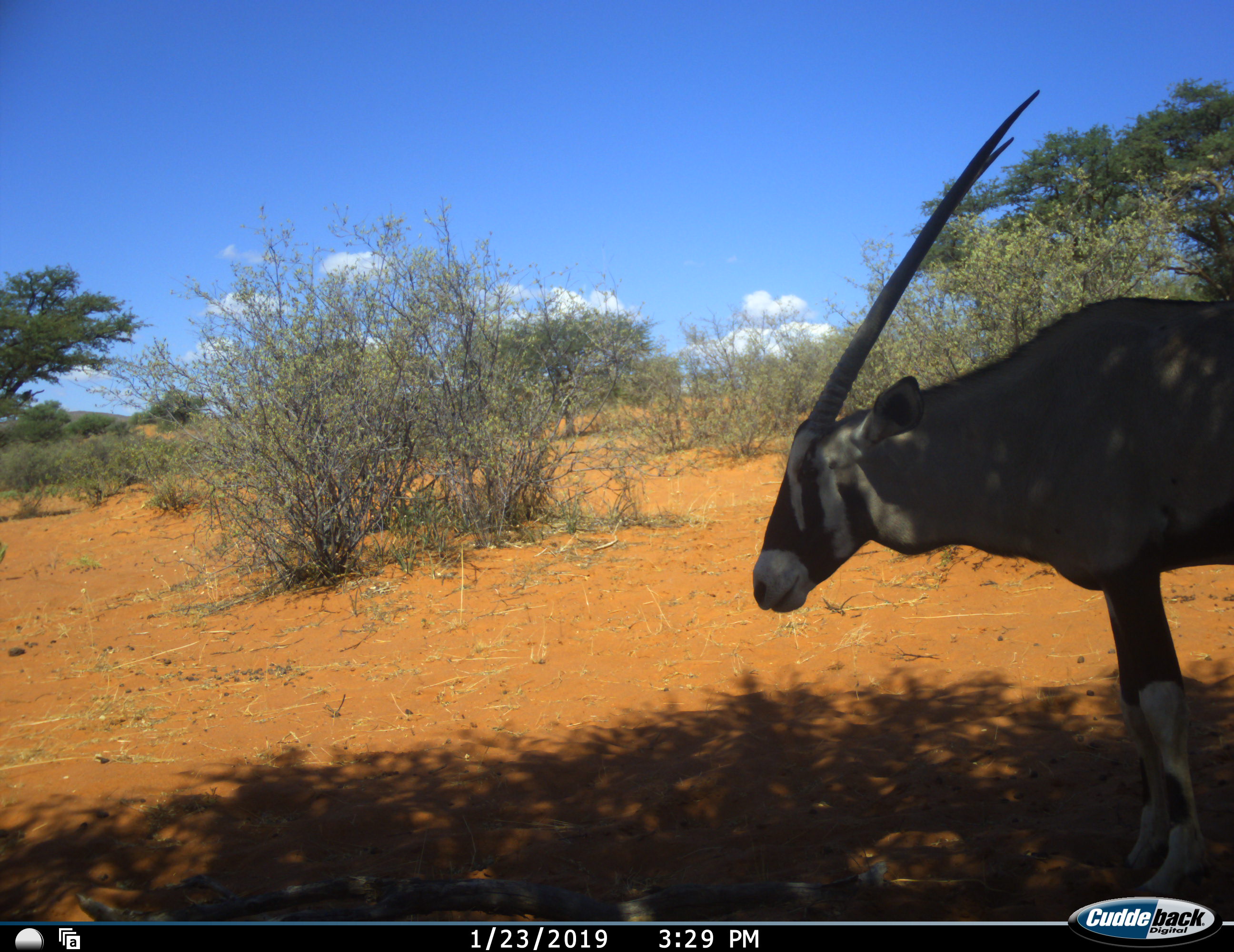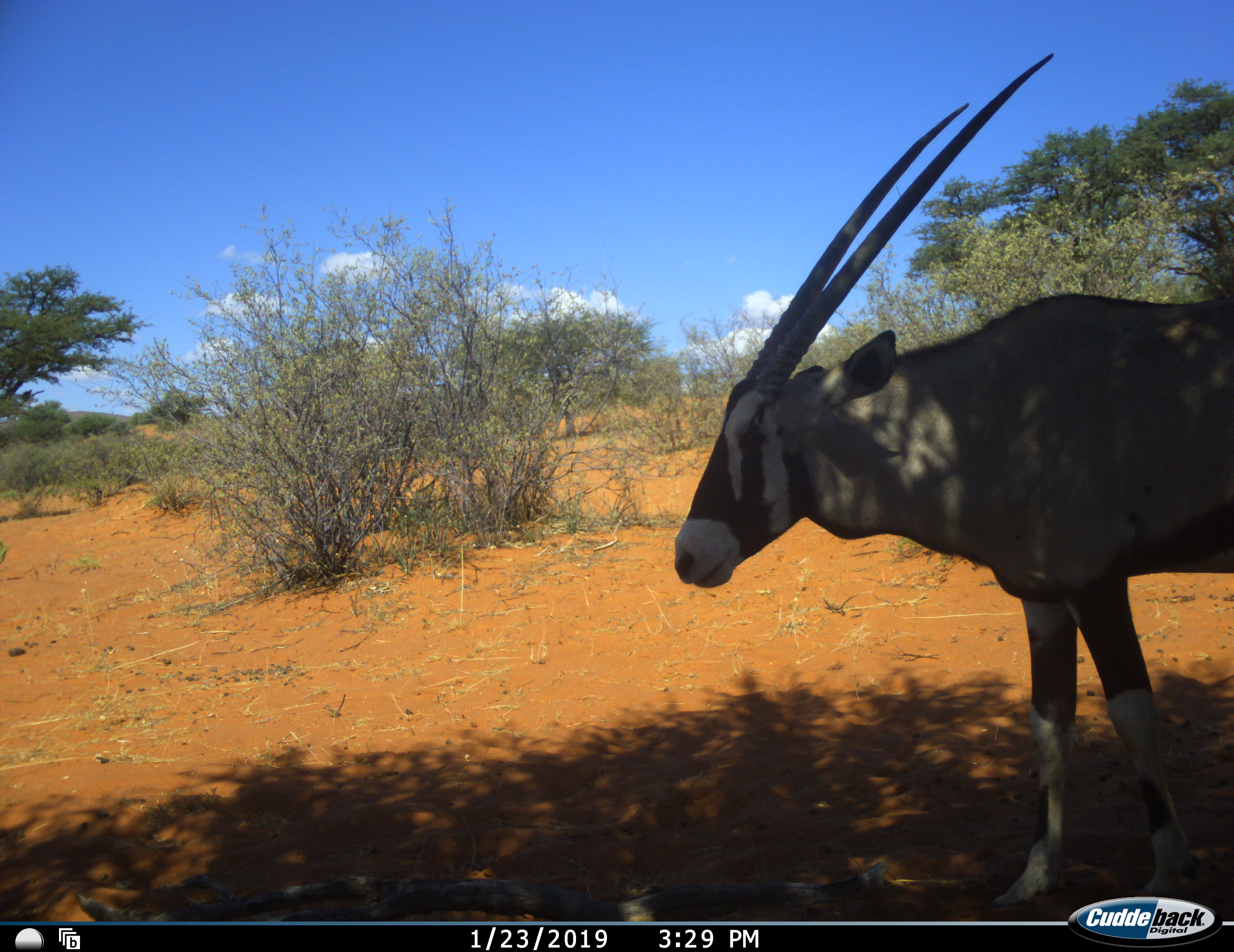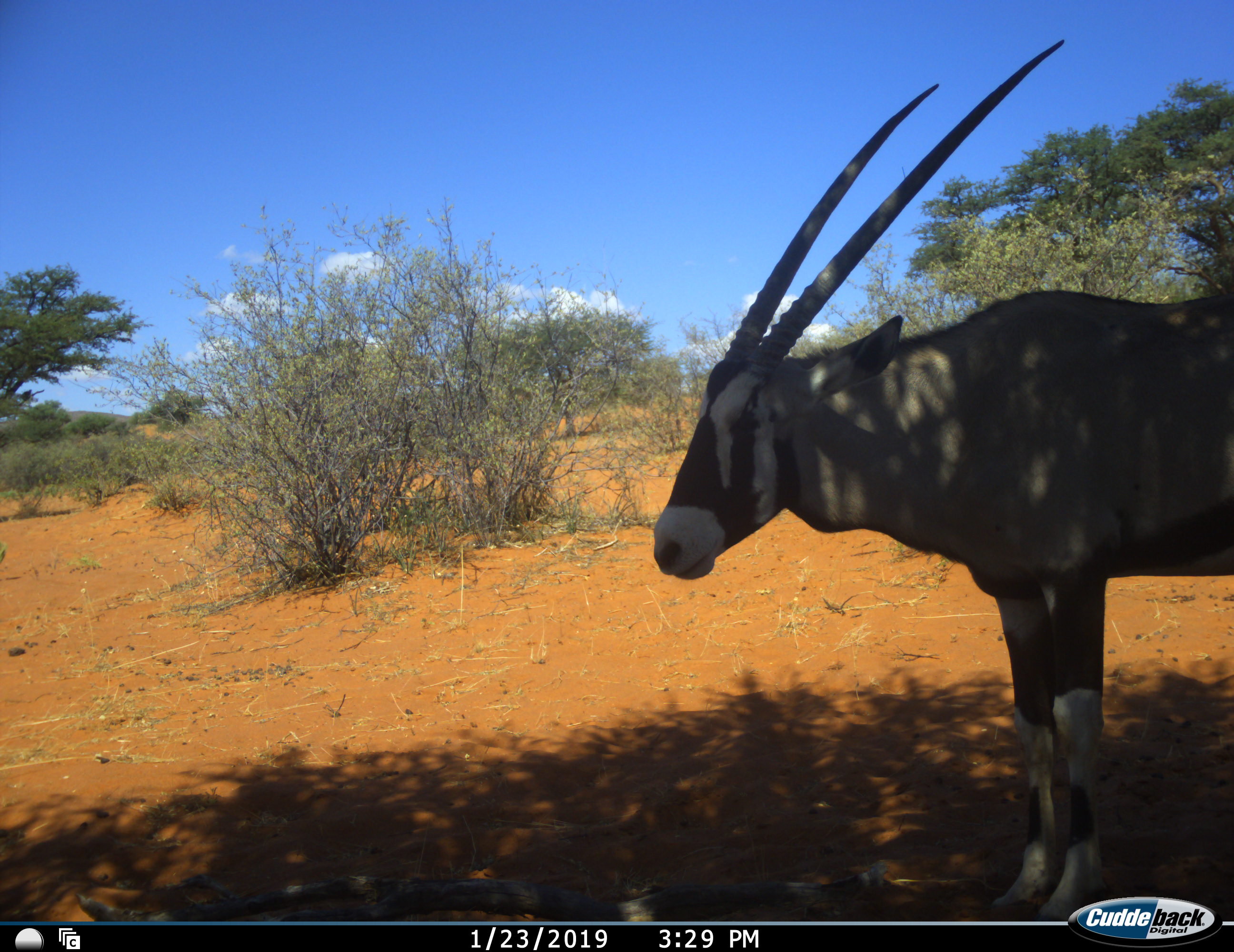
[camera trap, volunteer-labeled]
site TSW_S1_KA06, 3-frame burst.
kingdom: Animalia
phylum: Chordata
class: Mammalia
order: Artiodactyla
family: Bovidae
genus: Oryx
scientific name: Oryx gazella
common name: gemsbok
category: oryx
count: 1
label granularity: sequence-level